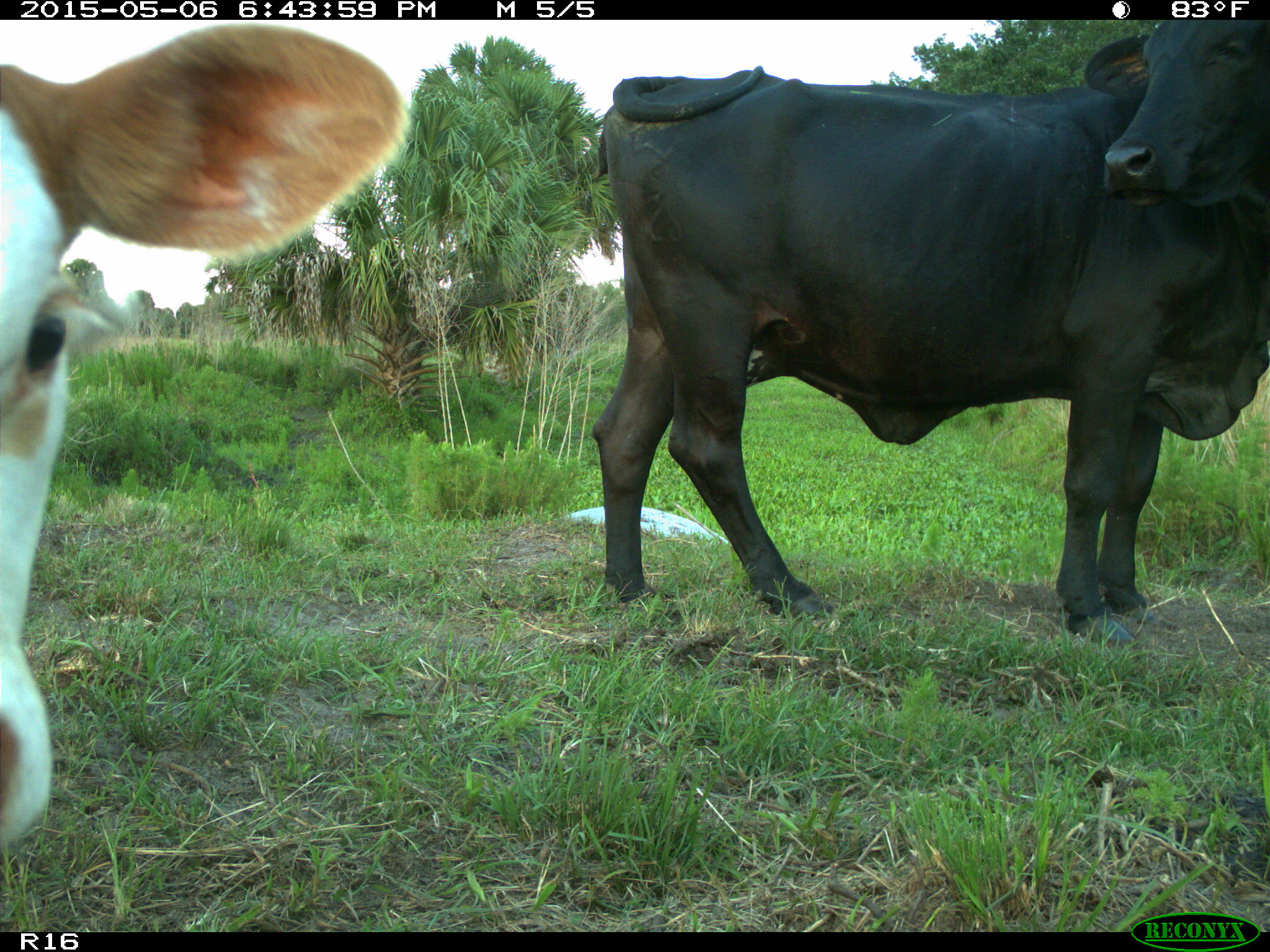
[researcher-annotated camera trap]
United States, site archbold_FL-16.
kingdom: Animalia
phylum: Chordata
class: Mammalia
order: Artiodactyla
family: Bovidae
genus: Bos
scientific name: Bos taurus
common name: domestic cow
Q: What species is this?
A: Bos taurus (domestic cow).